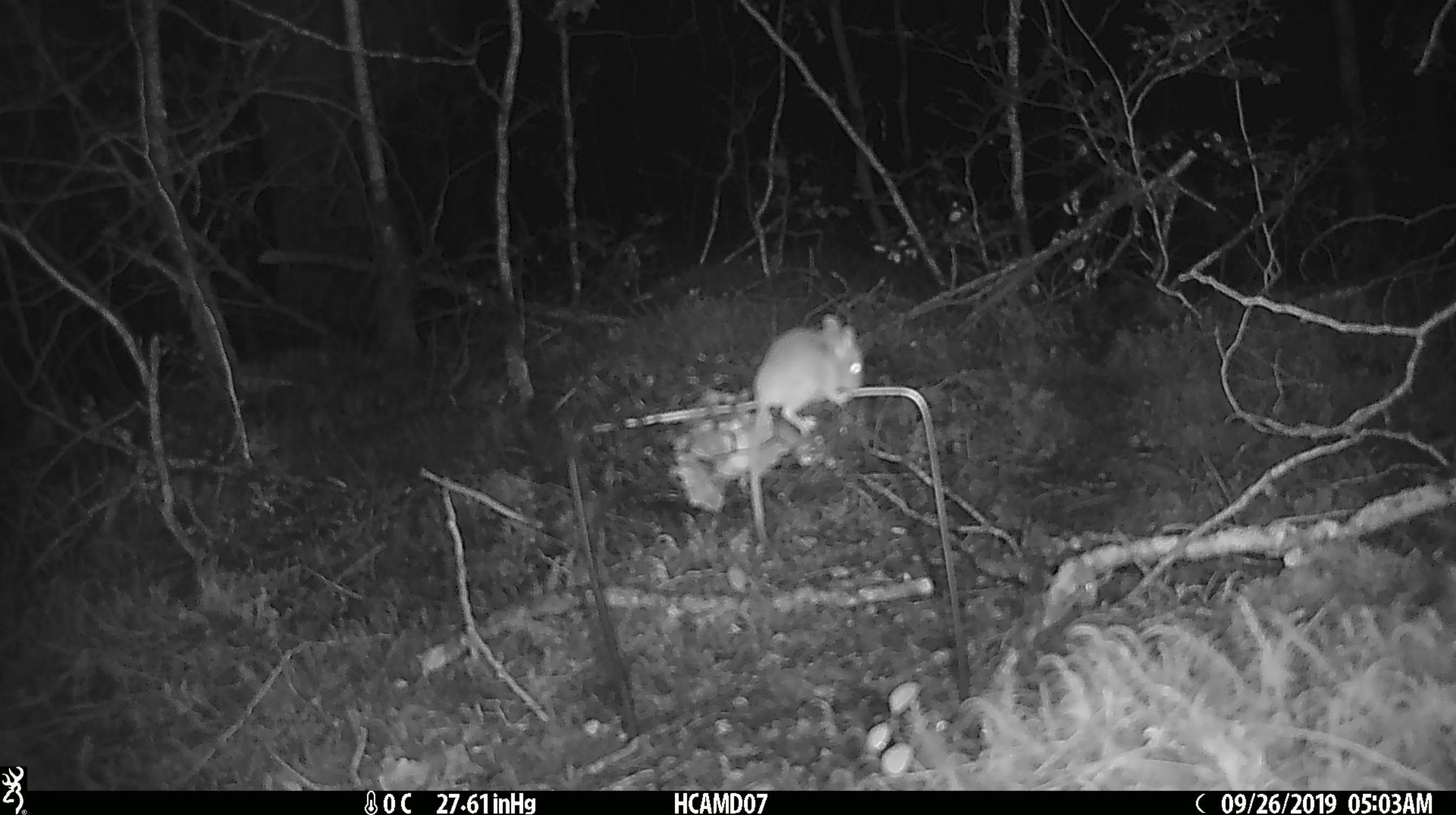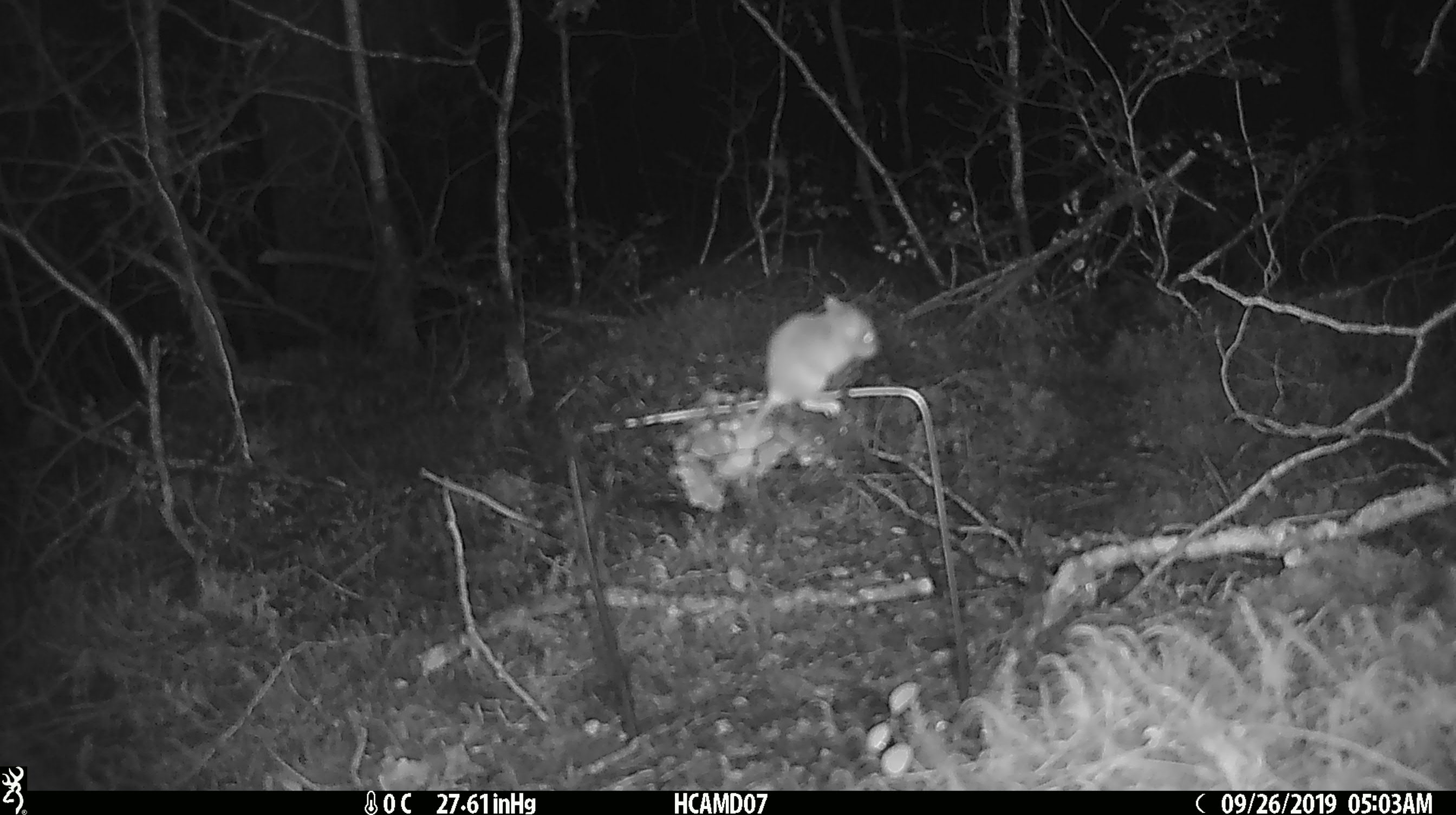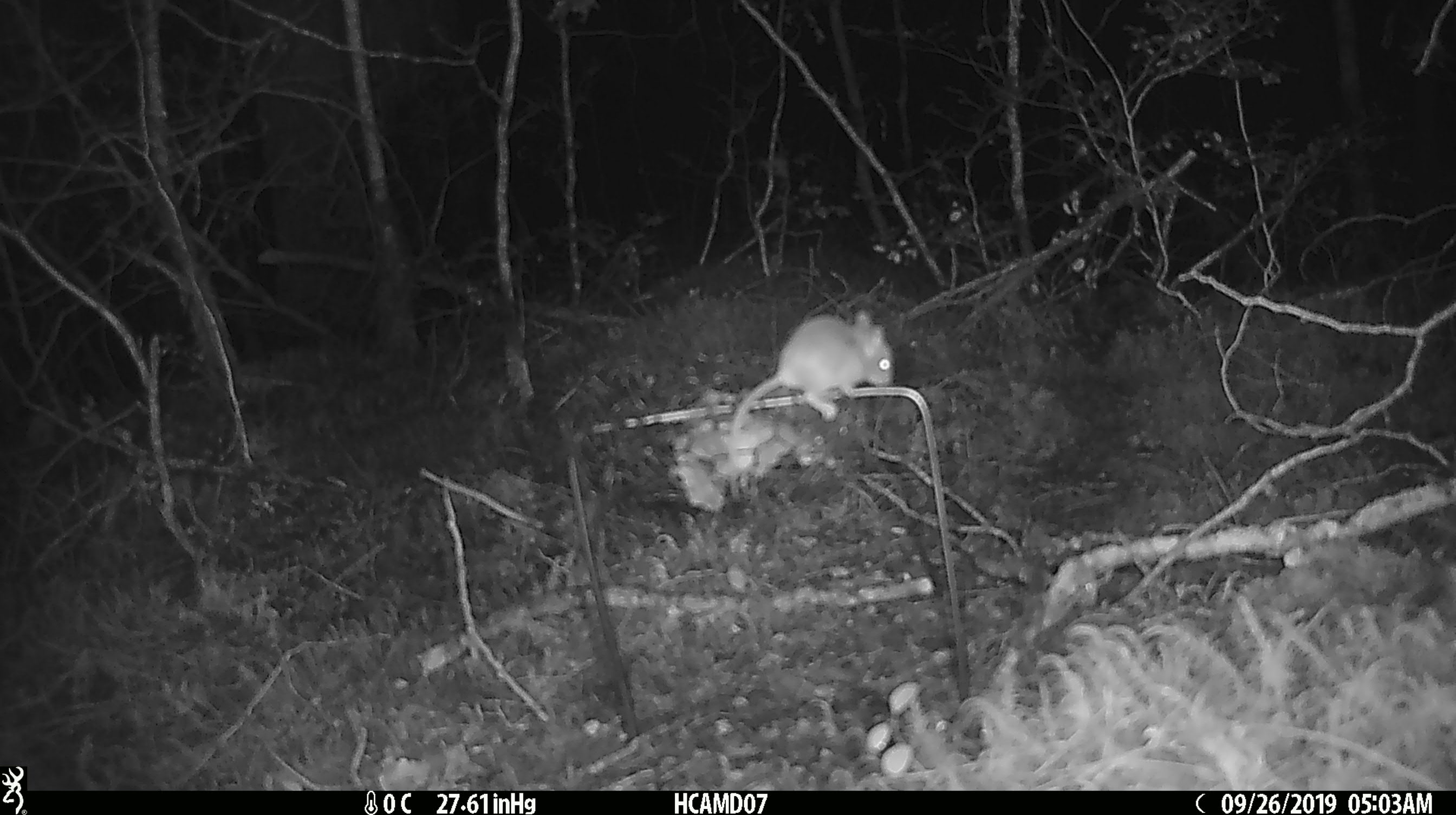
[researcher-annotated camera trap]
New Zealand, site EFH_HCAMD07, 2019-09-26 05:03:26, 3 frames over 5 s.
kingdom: Animalia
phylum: Chordata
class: Mammalia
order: Rodentia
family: Muridae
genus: Mus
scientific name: Mus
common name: mouse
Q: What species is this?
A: Mouse (Mus).